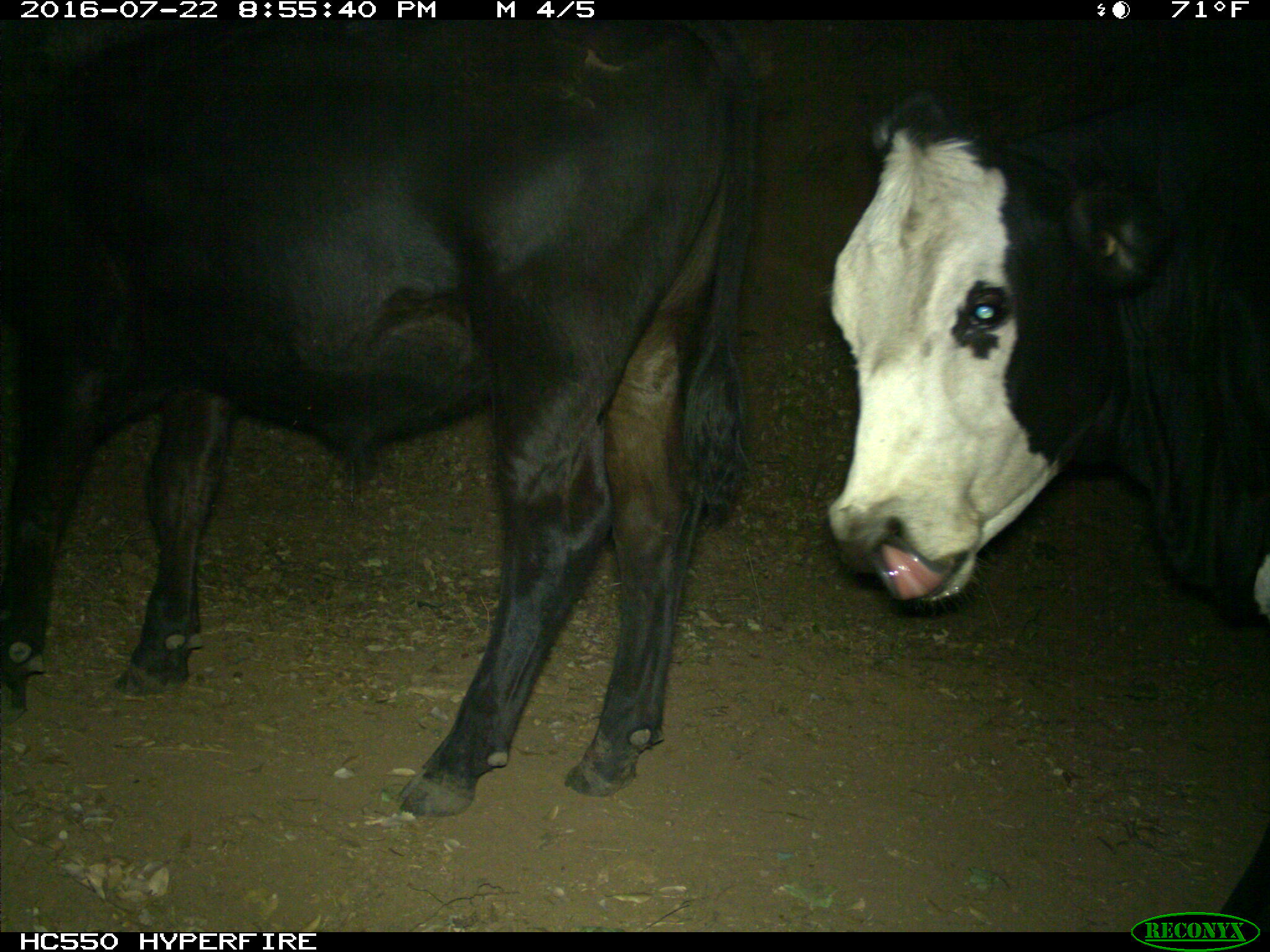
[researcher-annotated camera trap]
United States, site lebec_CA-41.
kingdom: Animalia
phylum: Chordata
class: Mammalia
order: Artiodactyla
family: Bovidae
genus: Bos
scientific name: Bos taurus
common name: domestic cow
Bos taurus (domestic cow).